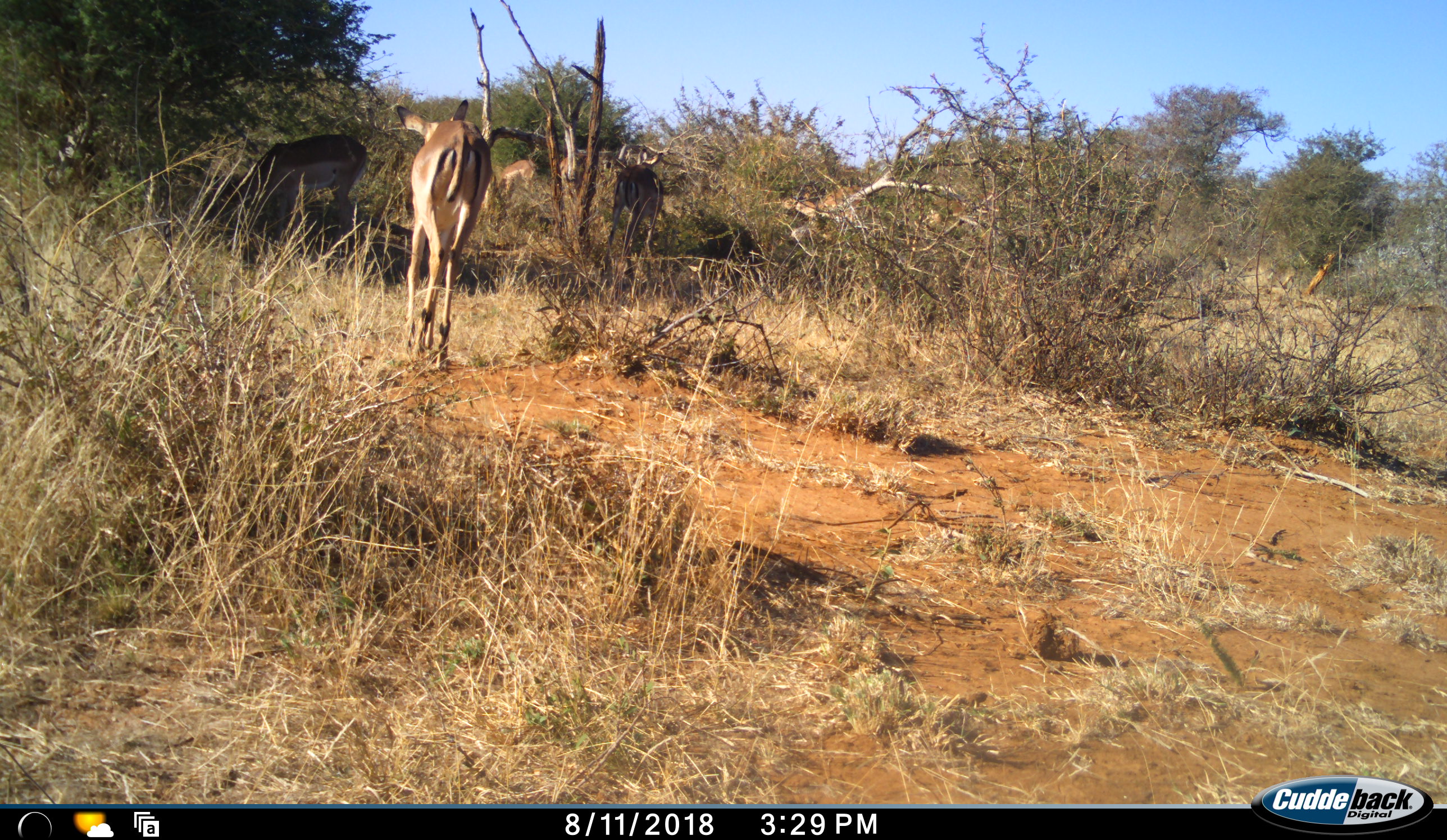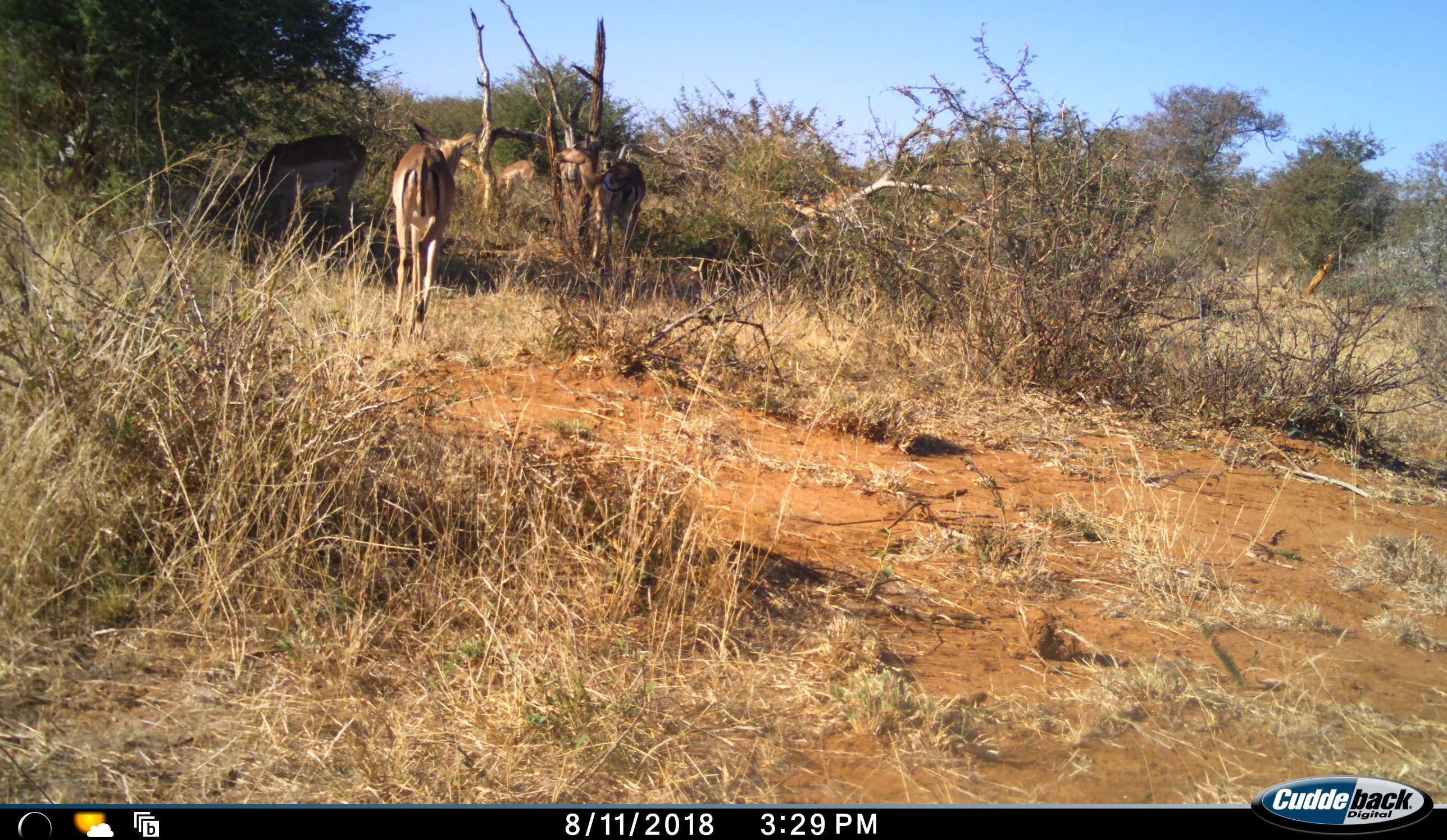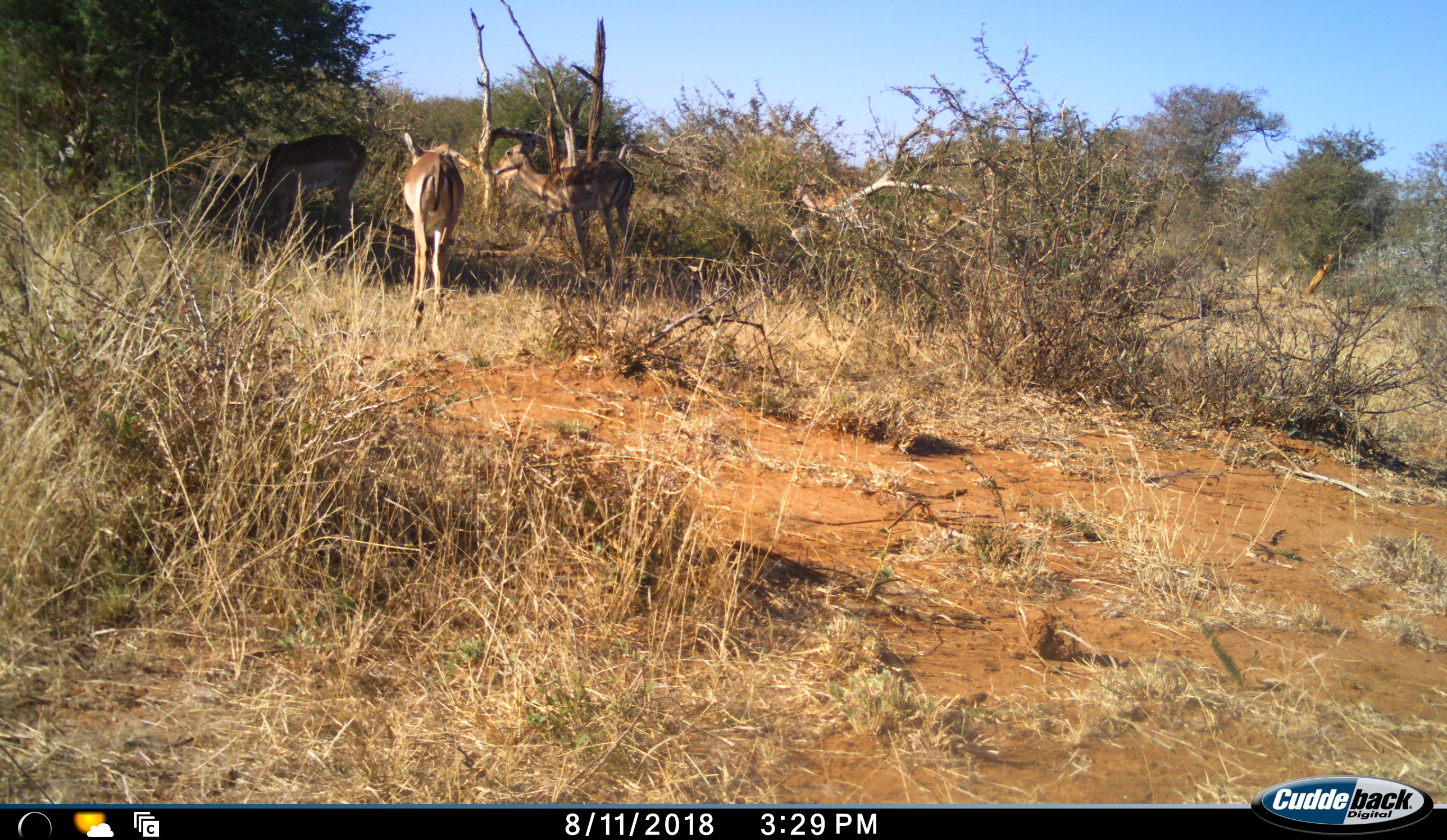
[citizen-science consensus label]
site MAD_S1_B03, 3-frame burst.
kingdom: Animalia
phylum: Chordata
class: Mammalia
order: Artiodactyla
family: Bovidae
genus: Aepyceros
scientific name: Aepyceros melampus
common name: impala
Impala (Aepyceros melampus), count 5. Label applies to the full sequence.